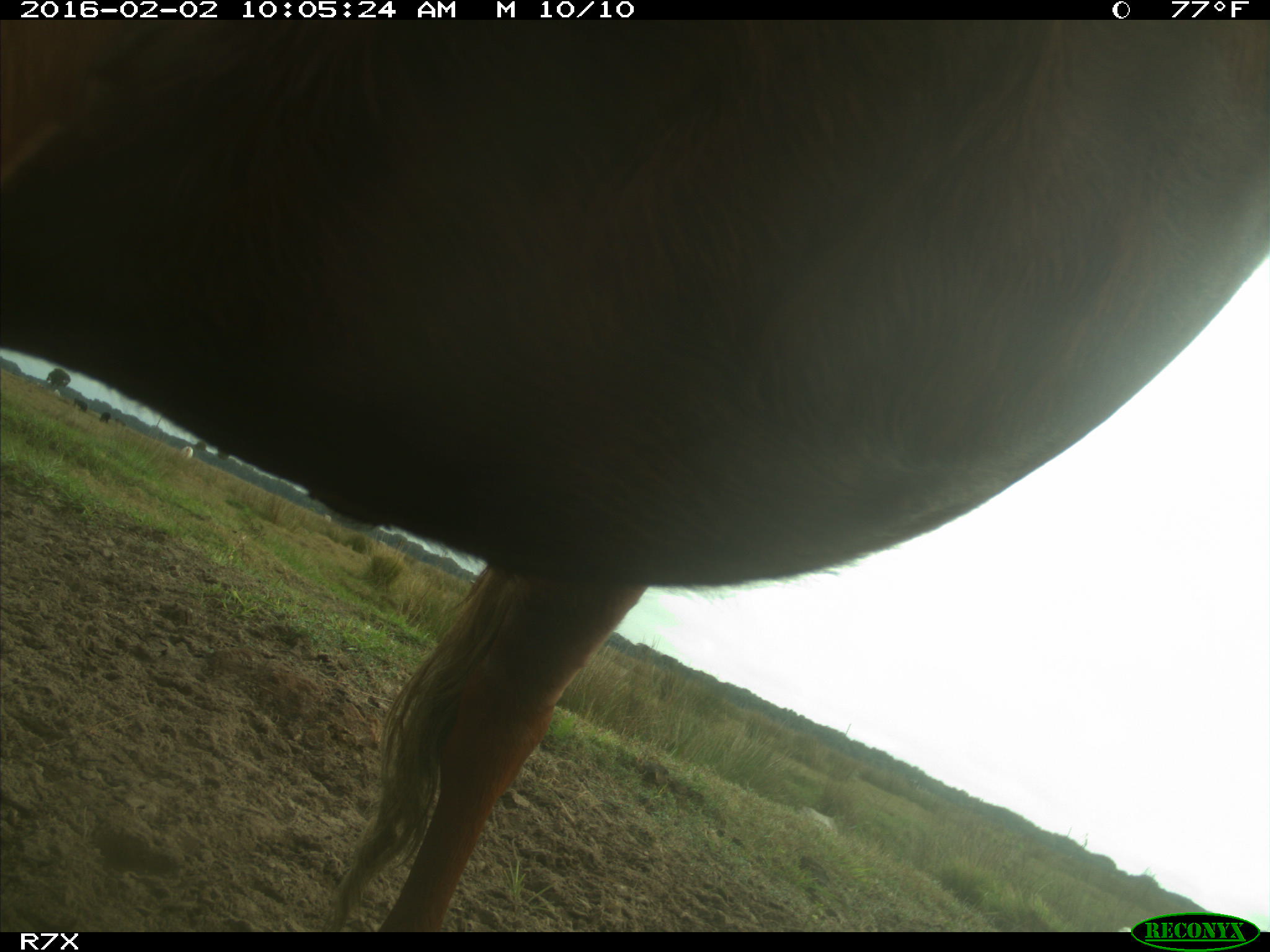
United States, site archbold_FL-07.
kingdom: Animalia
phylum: Chordata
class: Mammalia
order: Artiodactyla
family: Bovidae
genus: Bos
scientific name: Bos taurus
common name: domestic cow